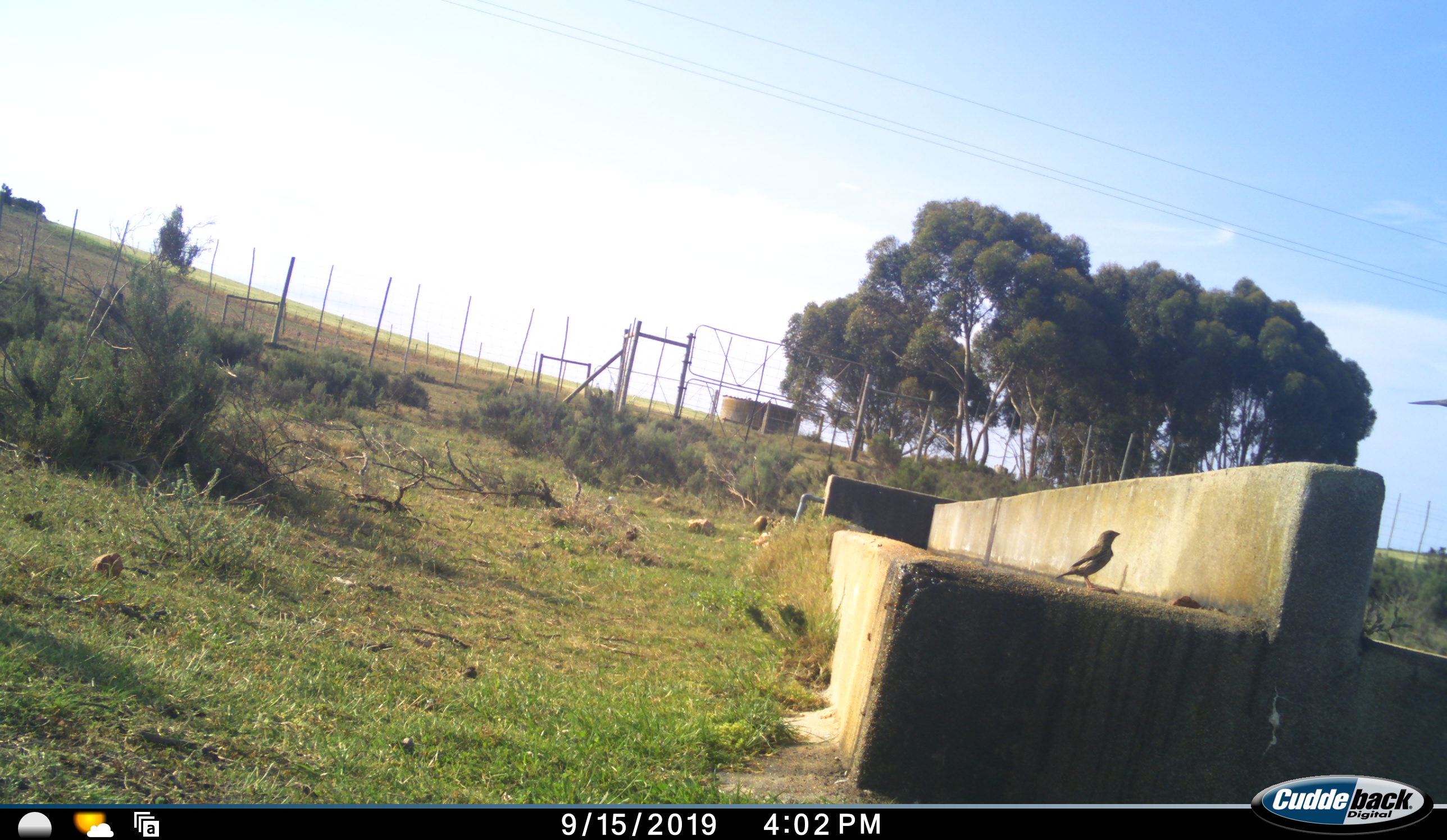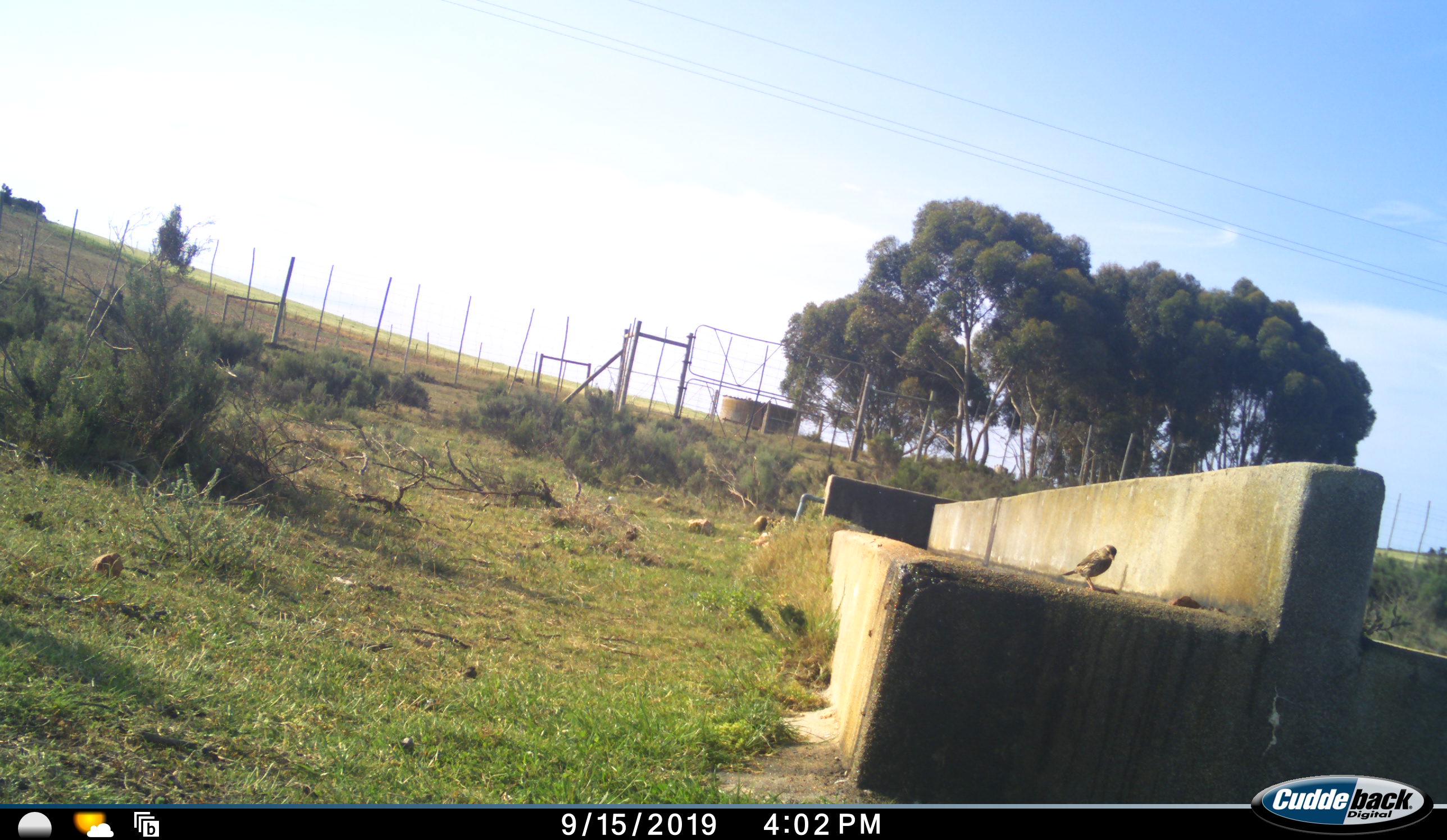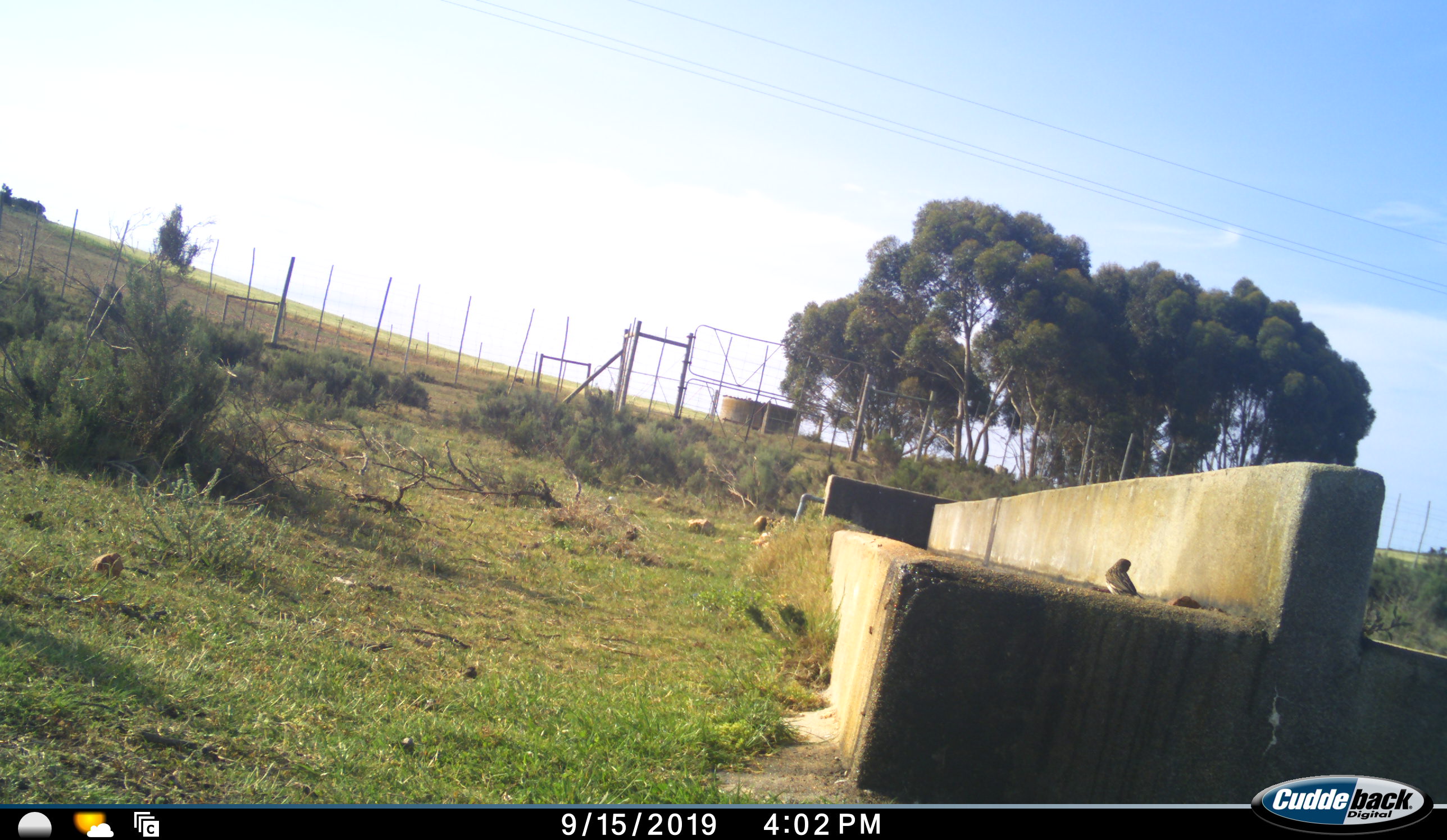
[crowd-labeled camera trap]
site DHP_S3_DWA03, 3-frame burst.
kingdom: Animalia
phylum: Chordata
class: Aves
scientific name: Aves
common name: bird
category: birdother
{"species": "birdother (bird) (Aves)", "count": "1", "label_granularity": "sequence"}